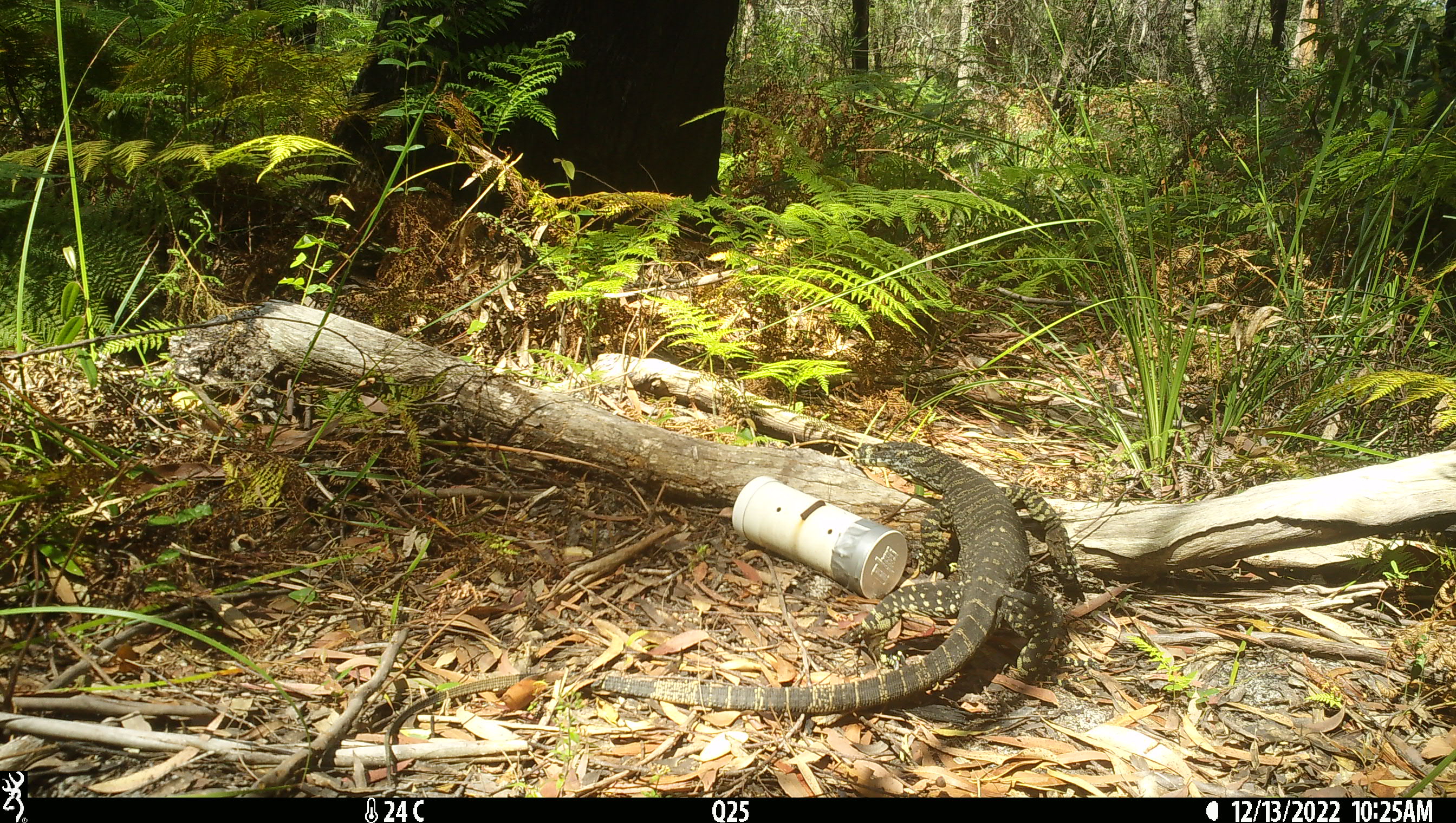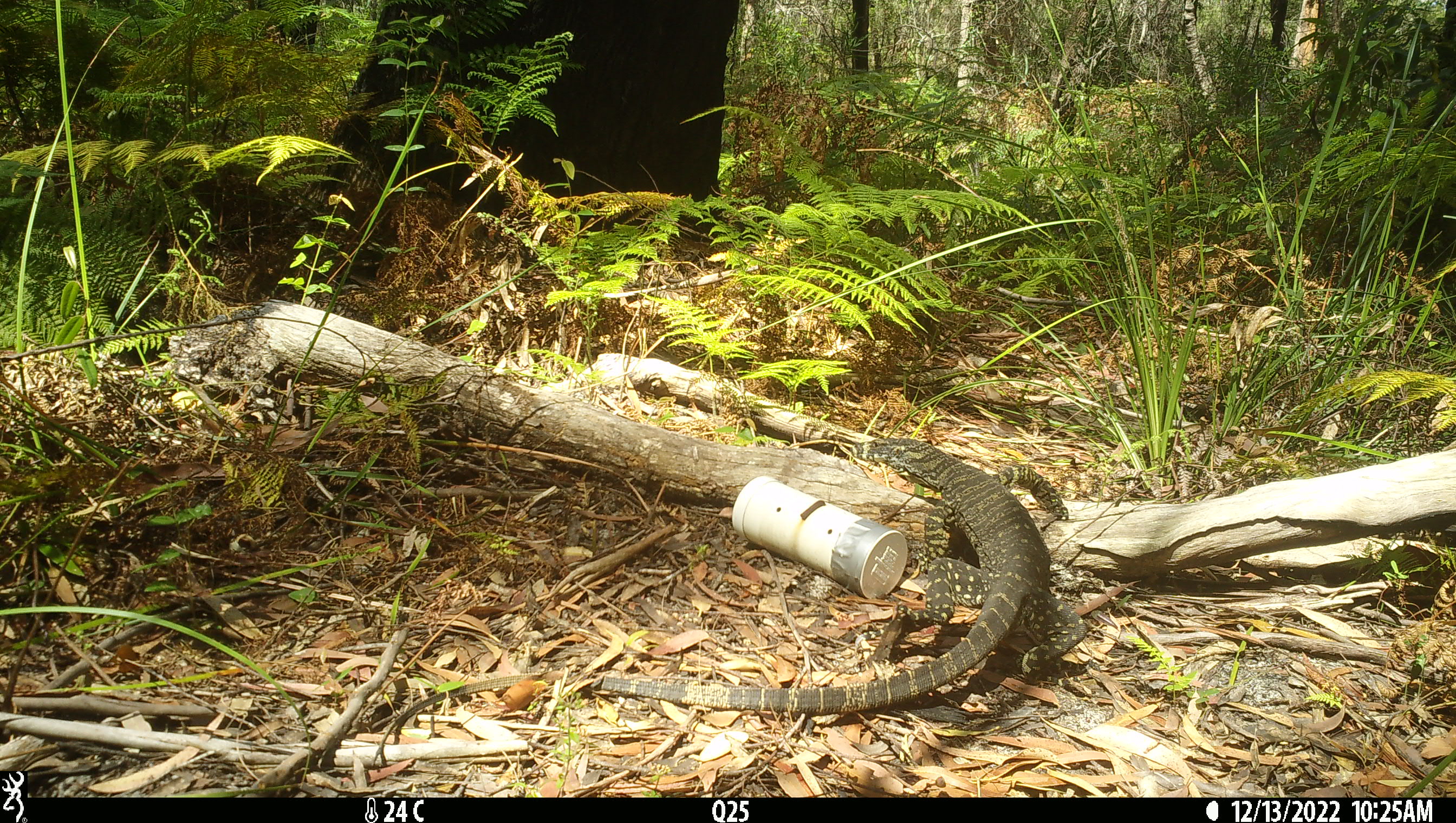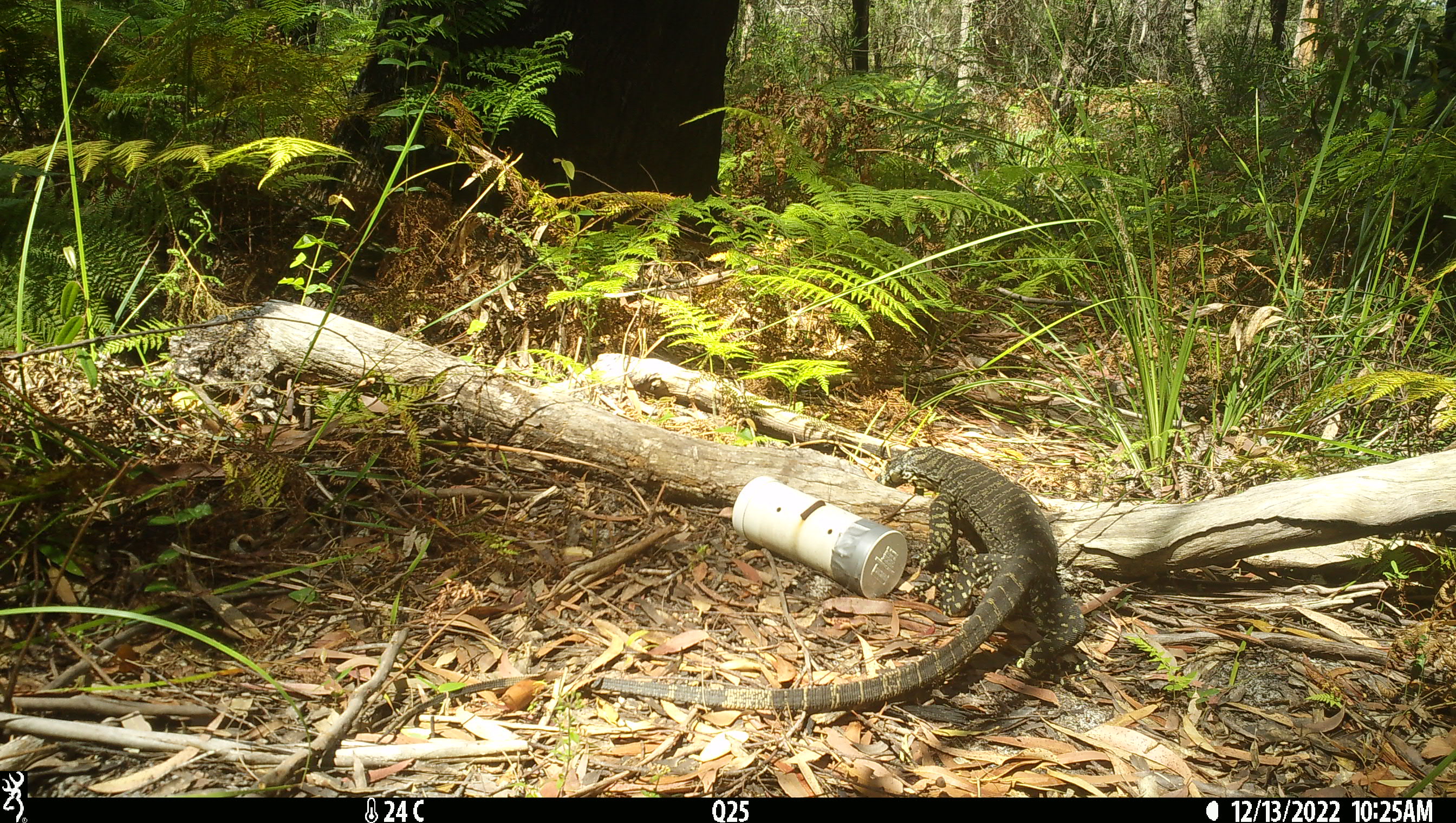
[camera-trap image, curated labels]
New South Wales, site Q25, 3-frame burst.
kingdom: Animalia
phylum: Chordata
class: Reptilia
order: Squamata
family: Varanidae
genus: Varanus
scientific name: Varanus varius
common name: lace monitor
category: goanna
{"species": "goanna (lace monitor) (Varanus varius)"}